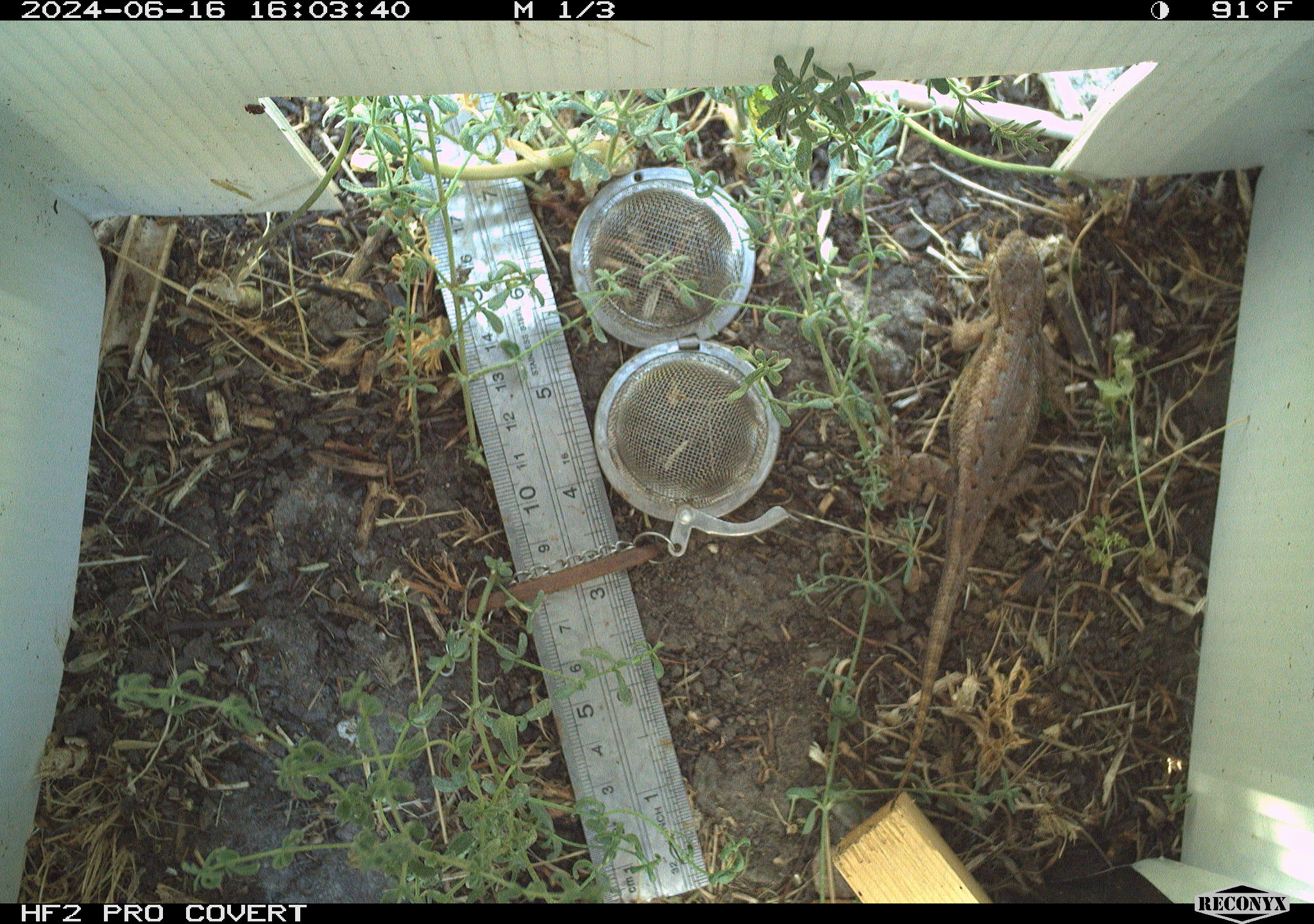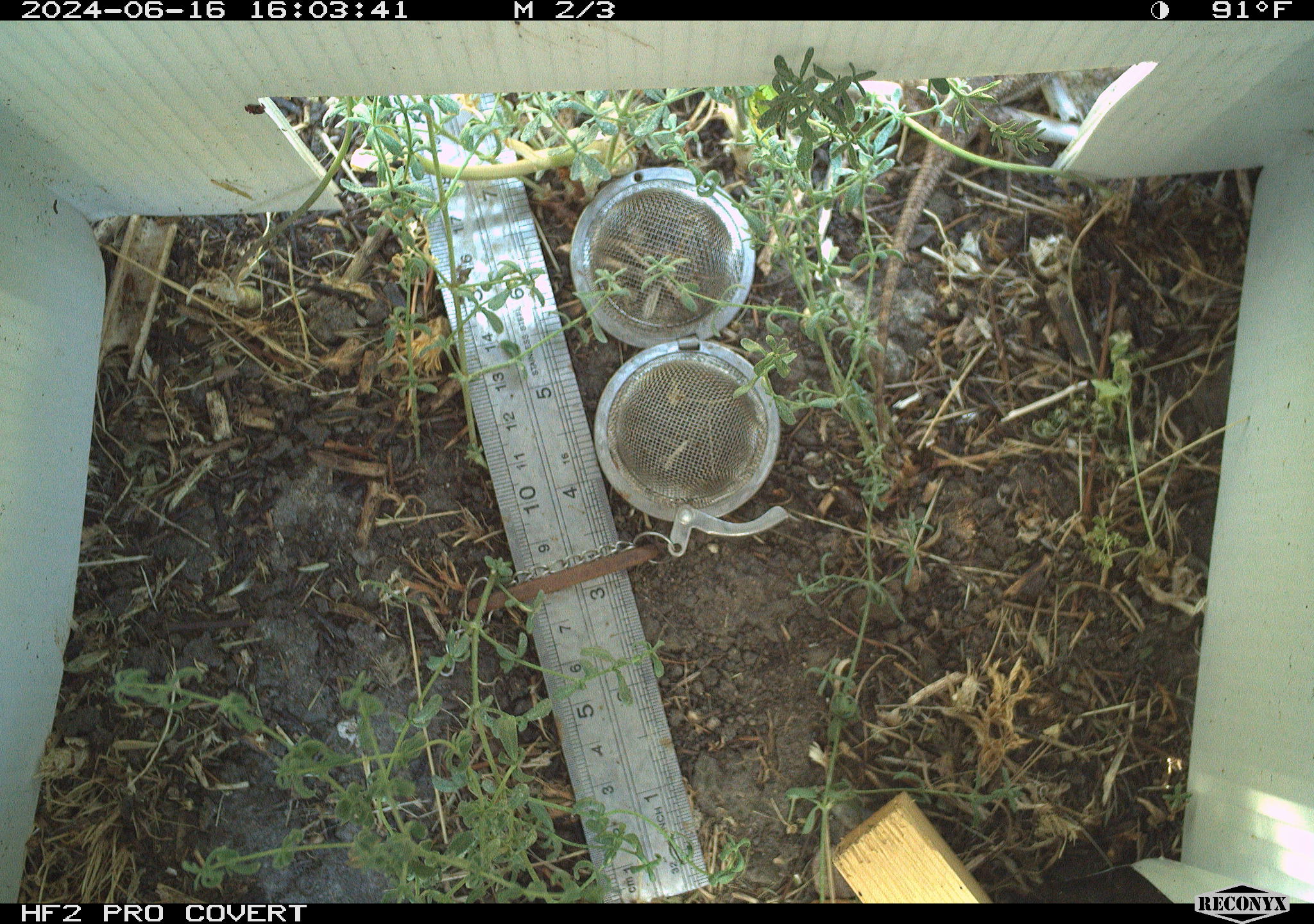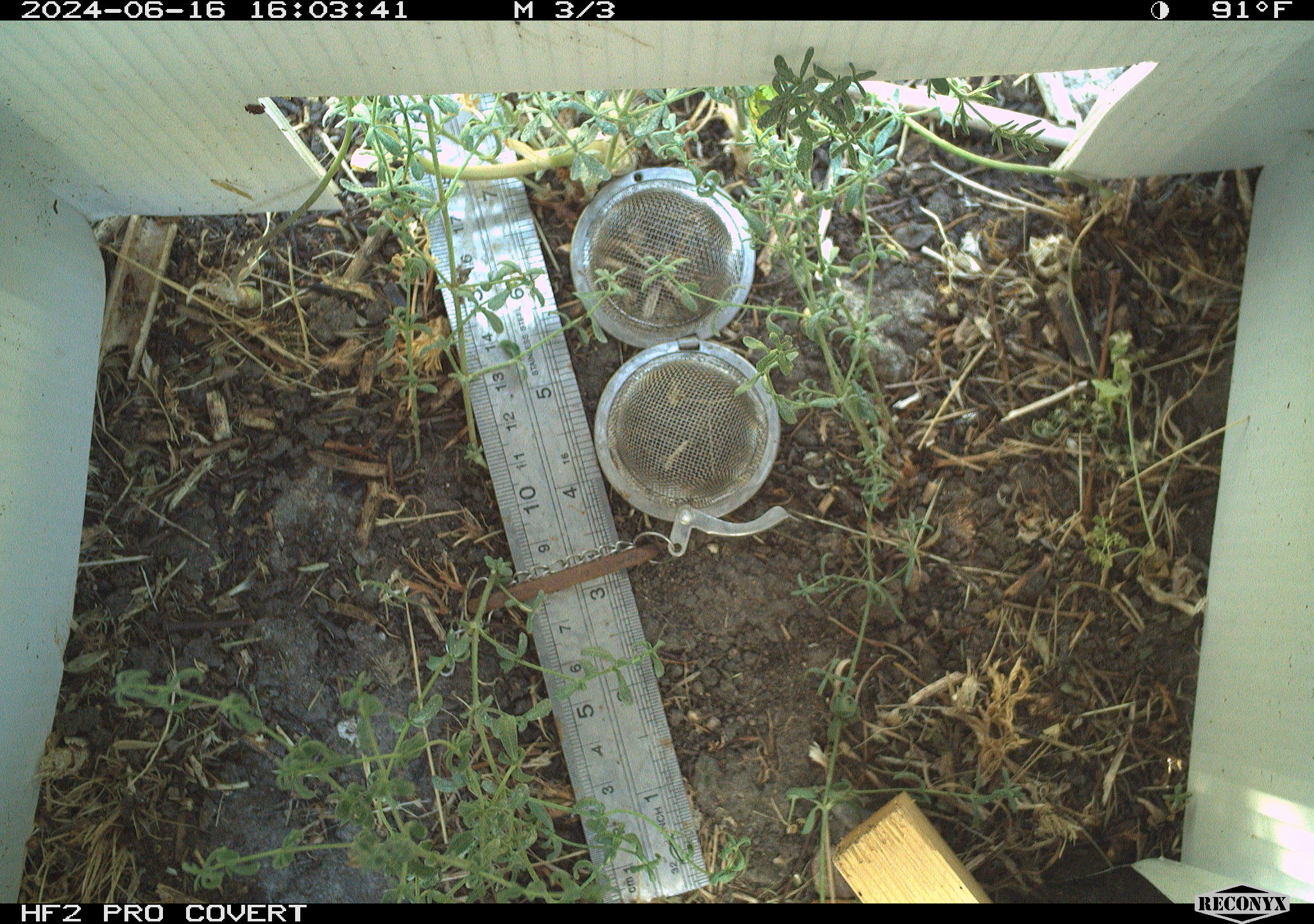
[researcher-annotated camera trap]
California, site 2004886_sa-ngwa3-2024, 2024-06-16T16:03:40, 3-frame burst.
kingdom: Animalia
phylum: Chordata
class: Reptilia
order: Squamata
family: Phrynosomatidae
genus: Sceloporus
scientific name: Sceloporus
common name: spiny lizards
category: sceloporus species